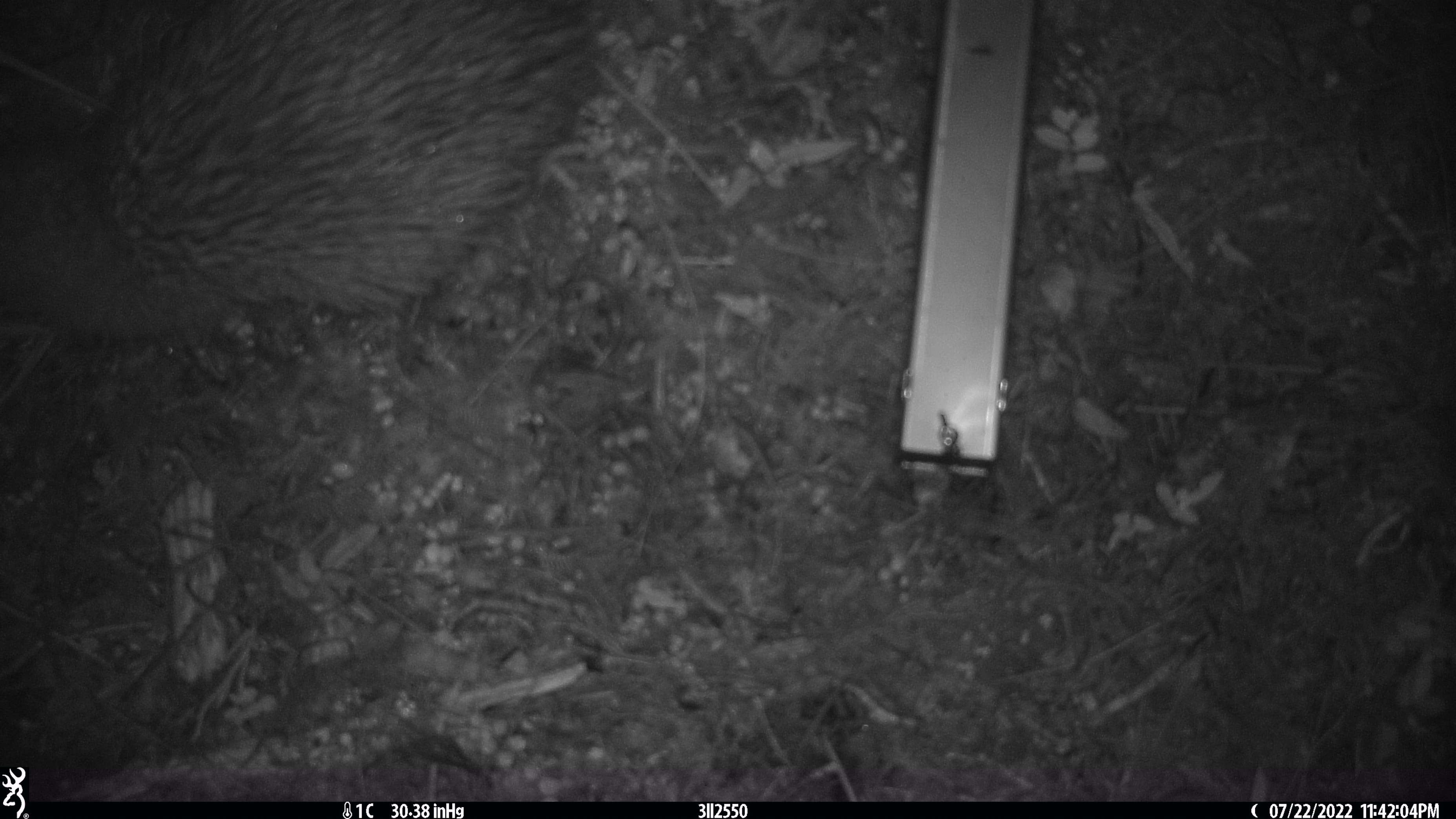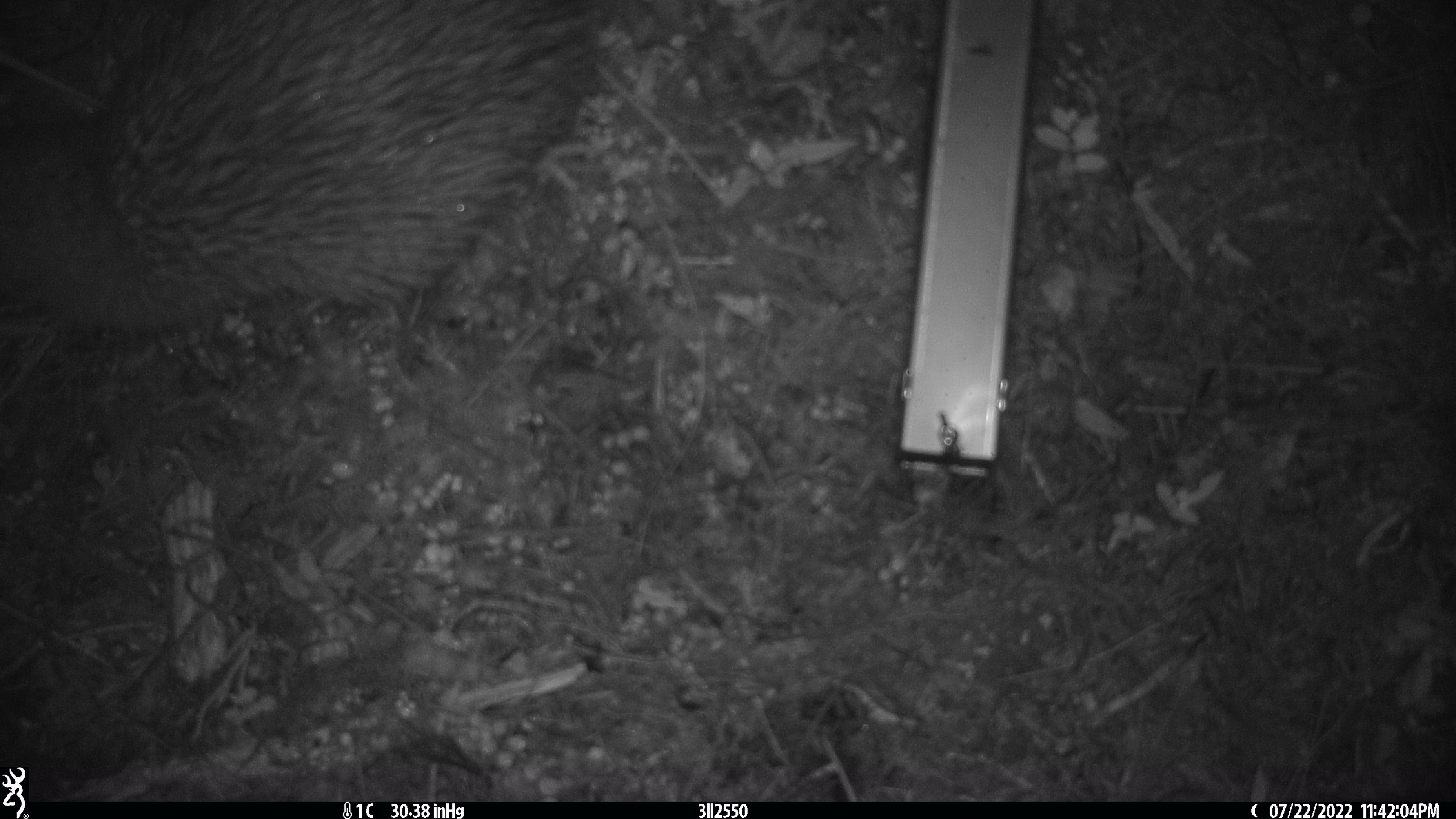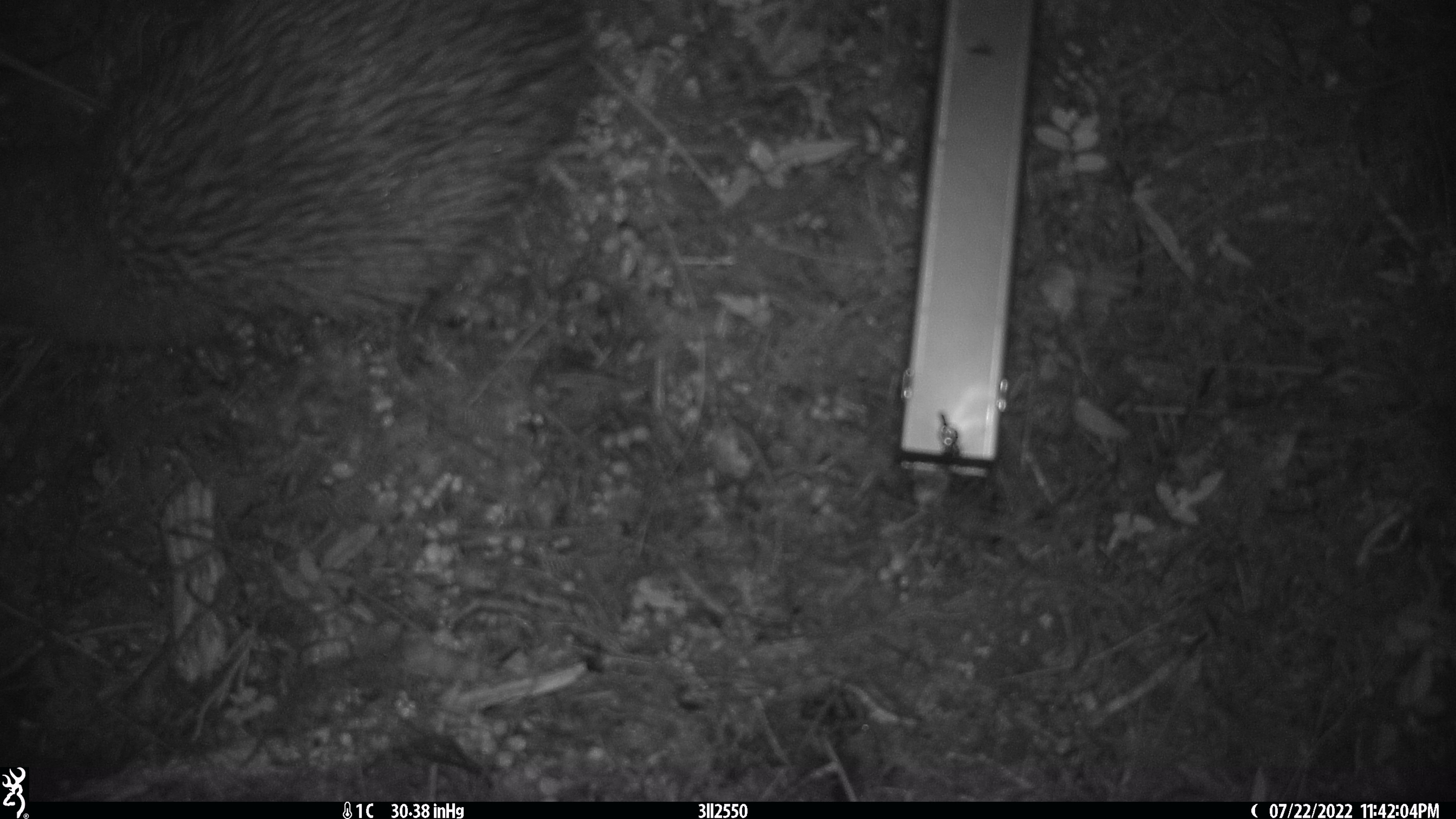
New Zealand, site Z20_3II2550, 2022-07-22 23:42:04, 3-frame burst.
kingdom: Animalia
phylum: Chordata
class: Aves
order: Apterygiformes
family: Apterygidae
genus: Apteryx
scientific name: Apteryx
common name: kiwi